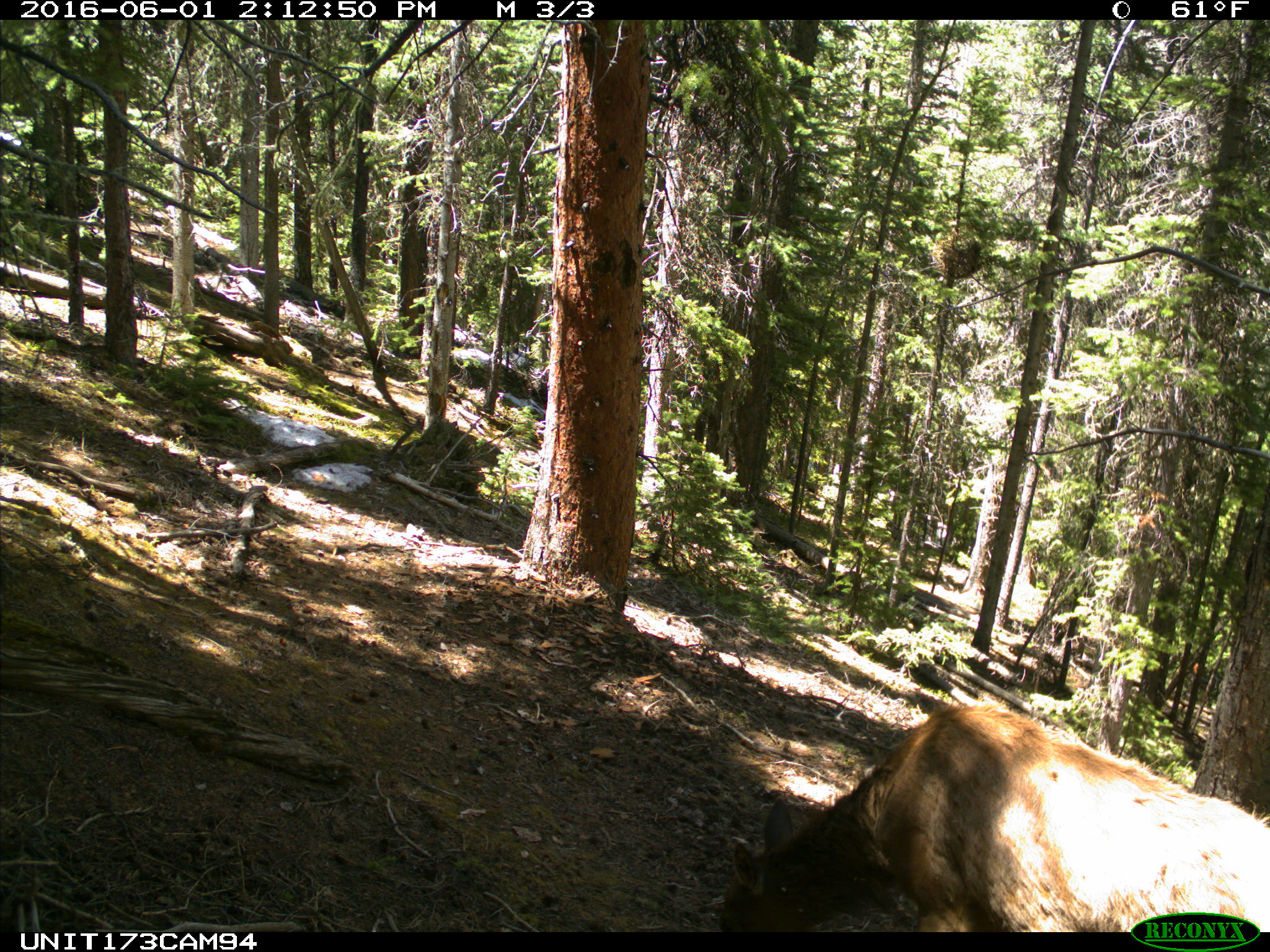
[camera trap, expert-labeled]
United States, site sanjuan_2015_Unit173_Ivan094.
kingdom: Animalia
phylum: Chordata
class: Mammalia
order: Artiodactyla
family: Cervidae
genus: Cervus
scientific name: Cervus elaphus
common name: red deer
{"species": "Cervus elaphus (red deer)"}